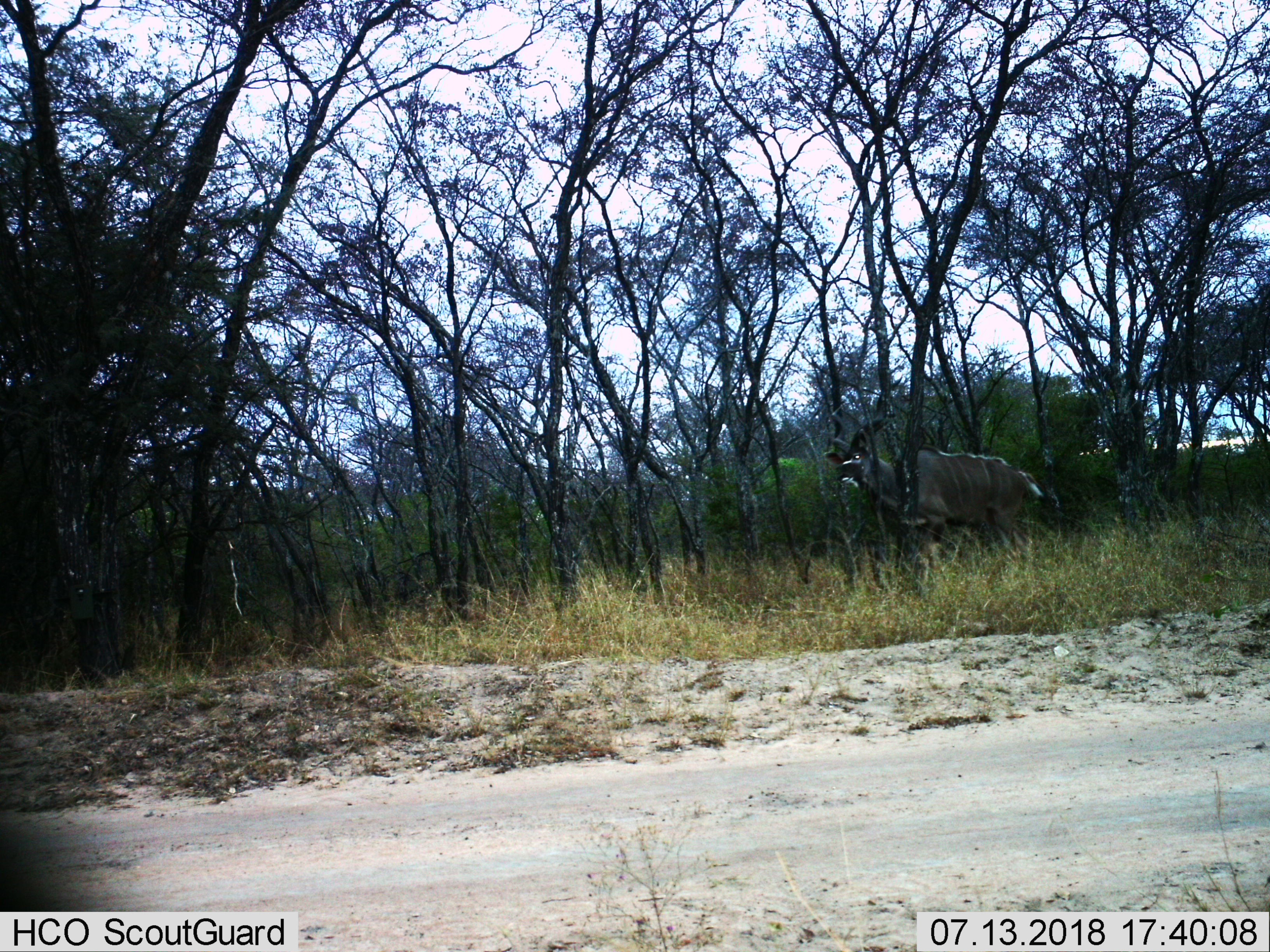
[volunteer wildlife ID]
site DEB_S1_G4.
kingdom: Animalia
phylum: Chordata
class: Mammalia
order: Artiodactyla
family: Bovidae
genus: Tragelaphus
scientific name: Tragelaphus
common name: kudu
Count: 1.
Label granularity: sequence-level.